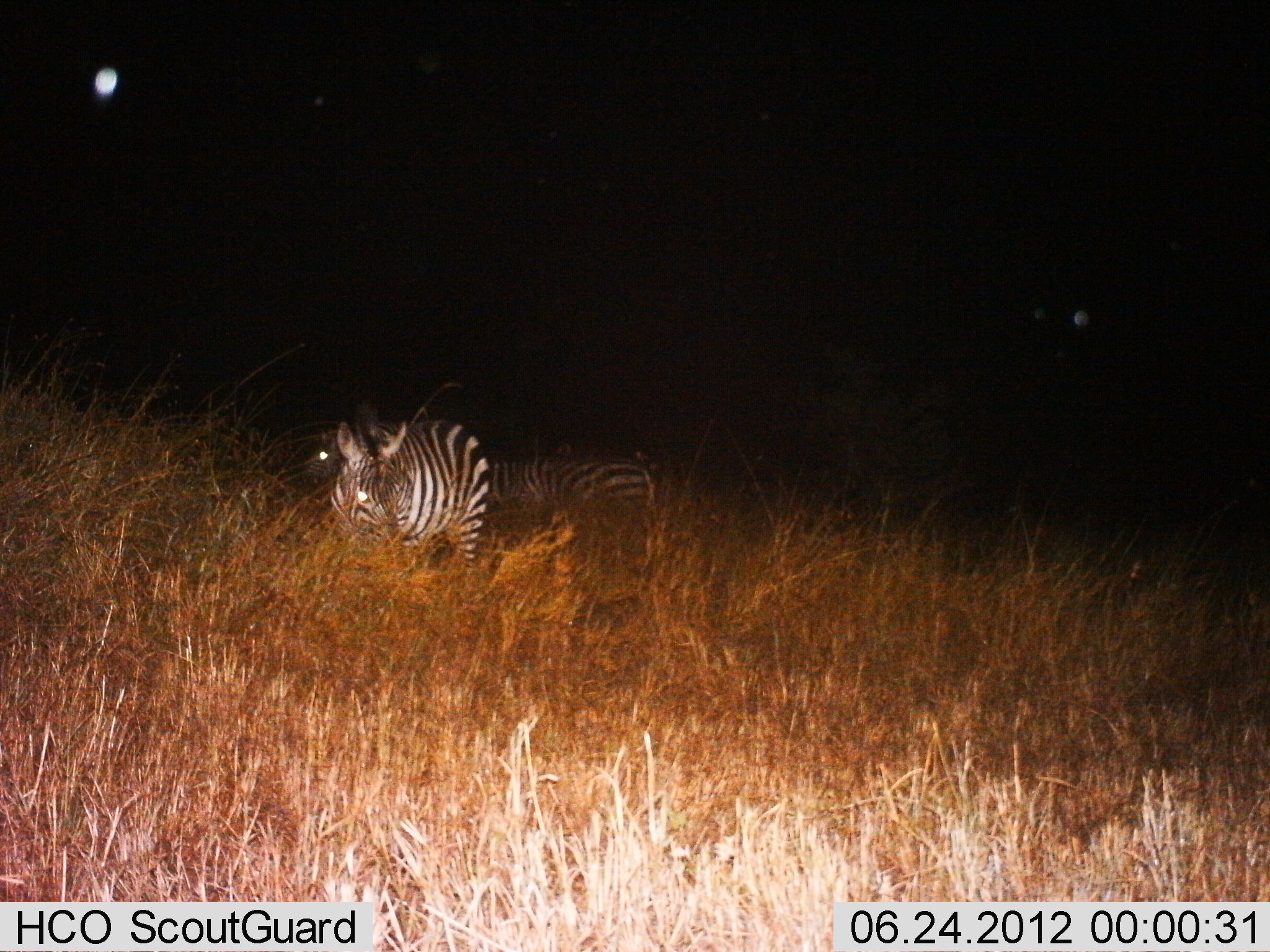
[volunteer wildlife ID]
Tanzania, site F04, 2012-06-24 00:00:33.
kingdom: Animalia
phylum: Chordata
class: Mammalia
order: Perissodactyla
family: Equidae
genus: Equus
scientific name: Equus quagga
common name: plains zebra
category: zebra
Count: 3.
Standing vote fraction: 80%.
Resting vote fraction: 20%.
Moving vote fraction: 10%.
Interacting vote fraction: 0%.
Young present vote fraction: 0%.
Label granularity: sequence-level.